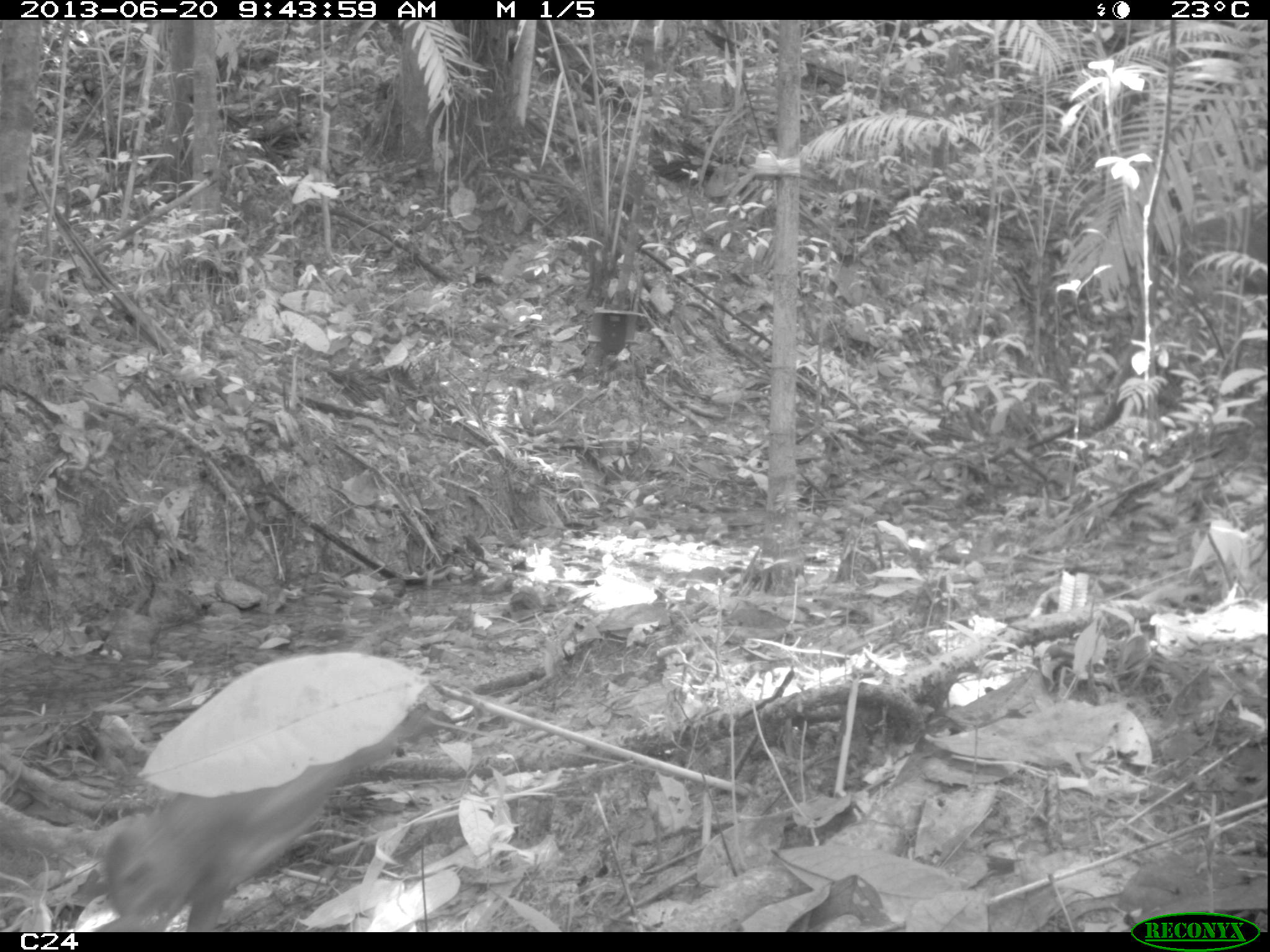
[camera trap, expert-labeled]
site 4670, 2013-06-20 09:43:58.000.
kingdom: Animalia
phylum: Chordata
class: Mammalia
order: Rodentia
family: Dasyproctidae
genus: Dasyprocta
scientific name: Dasyprocta leporina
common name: red-rumped agouti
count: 2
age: adult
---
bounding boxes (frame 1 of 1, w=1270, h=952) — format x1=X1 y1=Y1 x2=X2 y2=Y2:
dasyprocta leporina: x1=49 y1=716 x2=399 y2=930